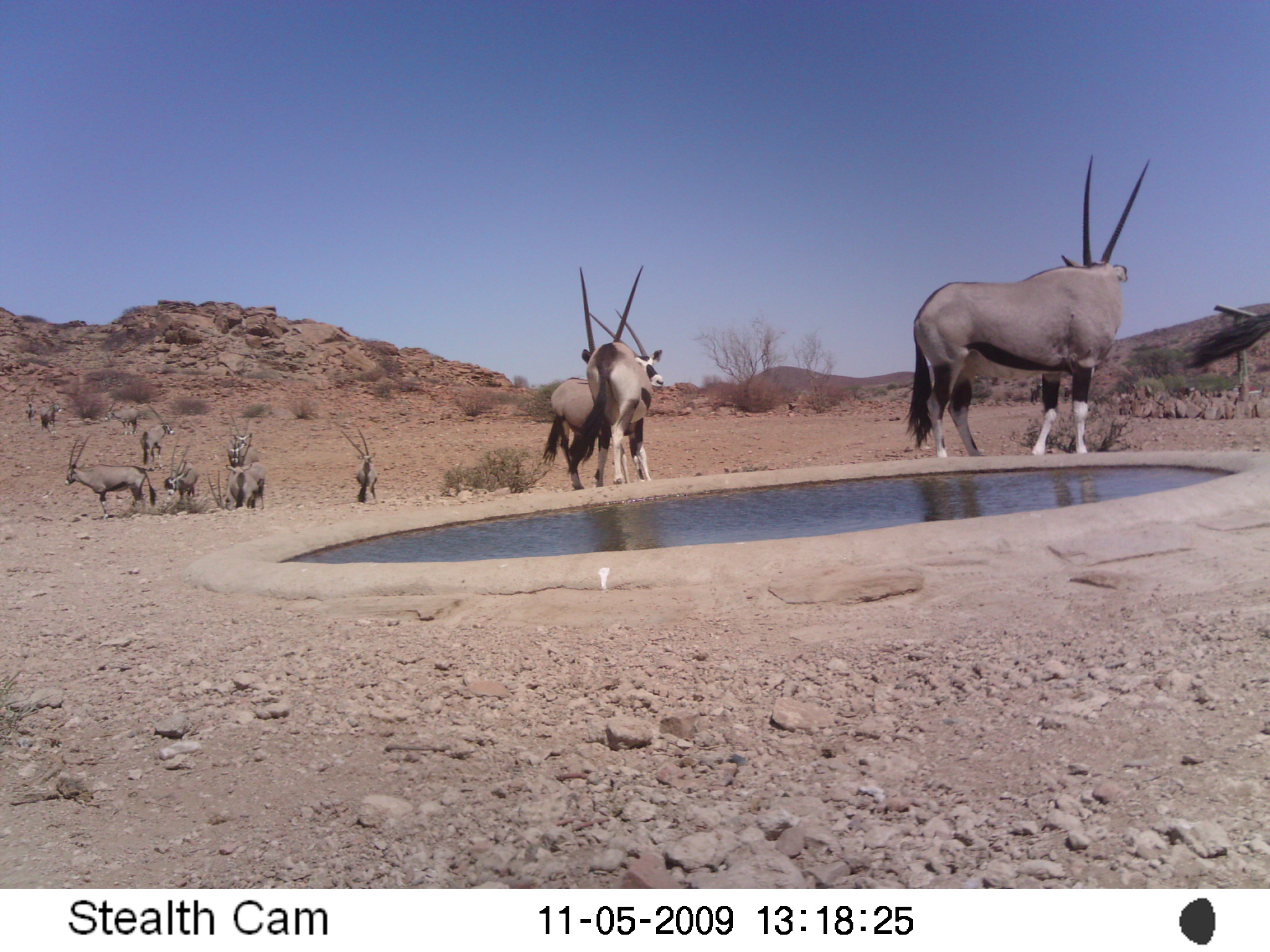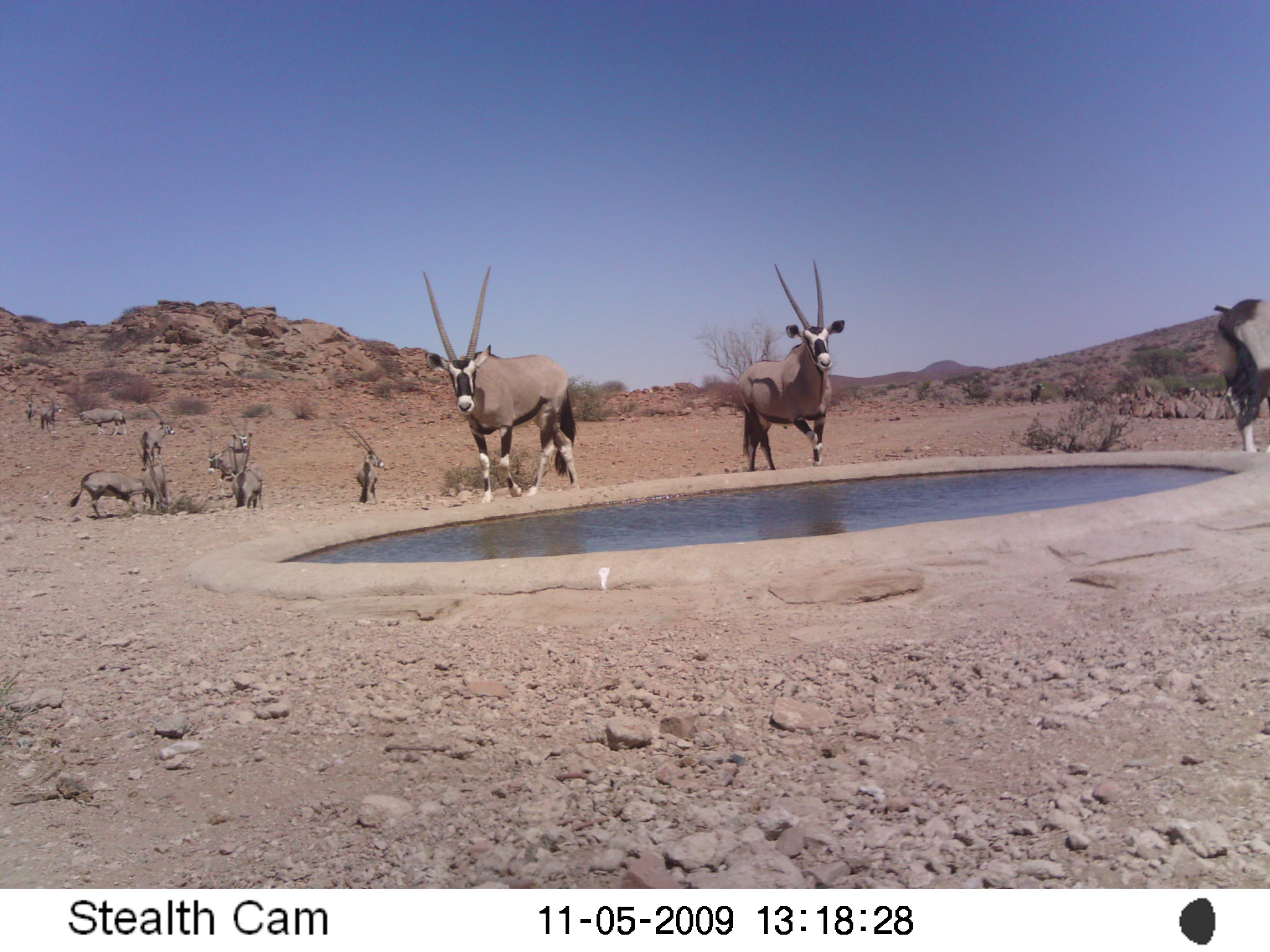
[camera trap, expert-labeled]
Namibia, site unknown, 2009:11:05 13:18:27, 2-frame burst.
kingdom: Animalia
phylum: Chordata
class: Mammalia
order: Artiodactyla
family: Bovidae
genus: Oryx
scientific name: Oryx gazella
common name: gemsbok